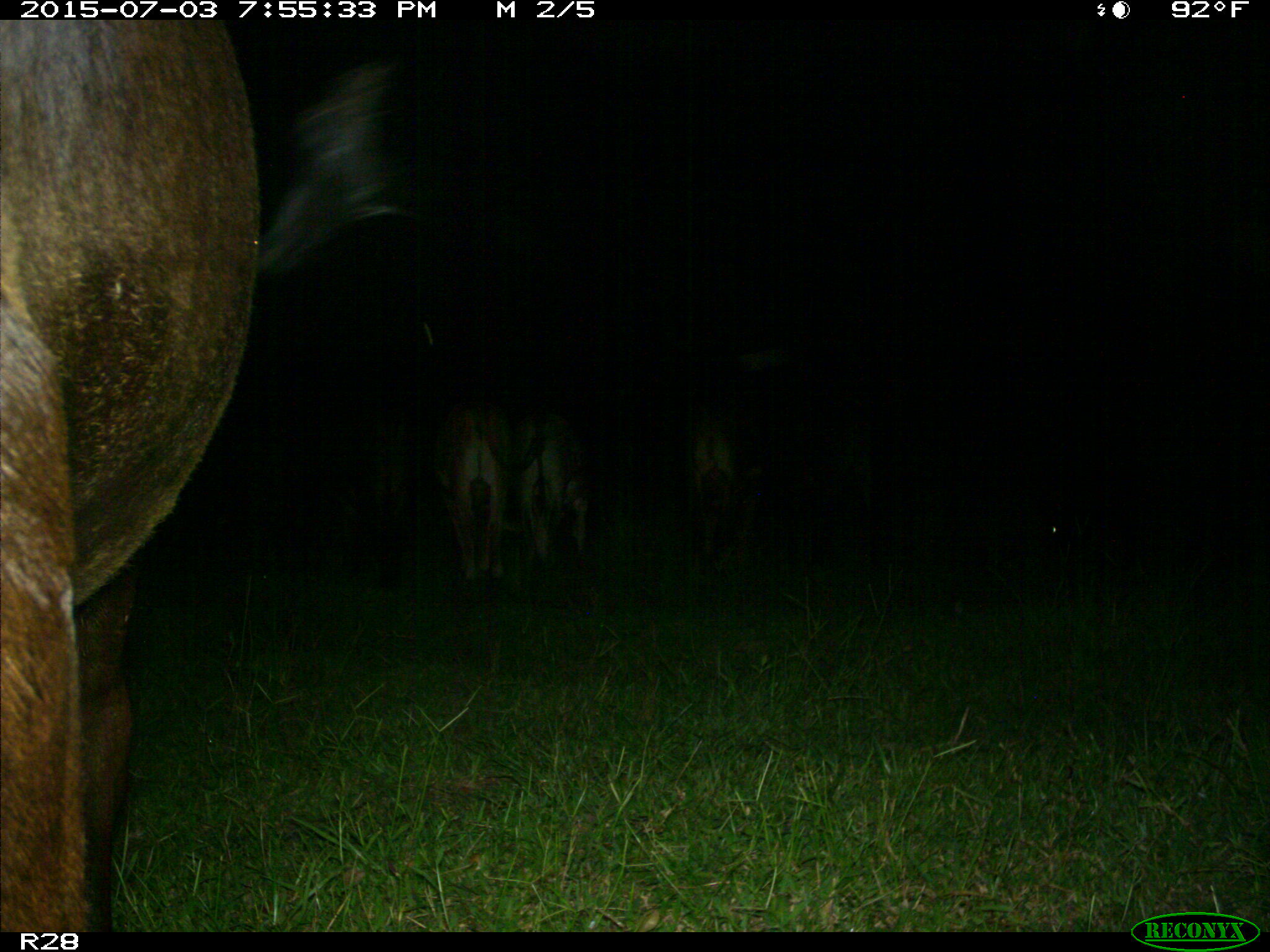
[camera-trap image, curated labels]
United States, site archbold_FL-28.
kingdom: Animalia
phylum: Chordata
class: Mammalia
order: Artiodactyla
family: Bovidae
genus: Bos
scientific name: Bos taurus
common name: domestic cow